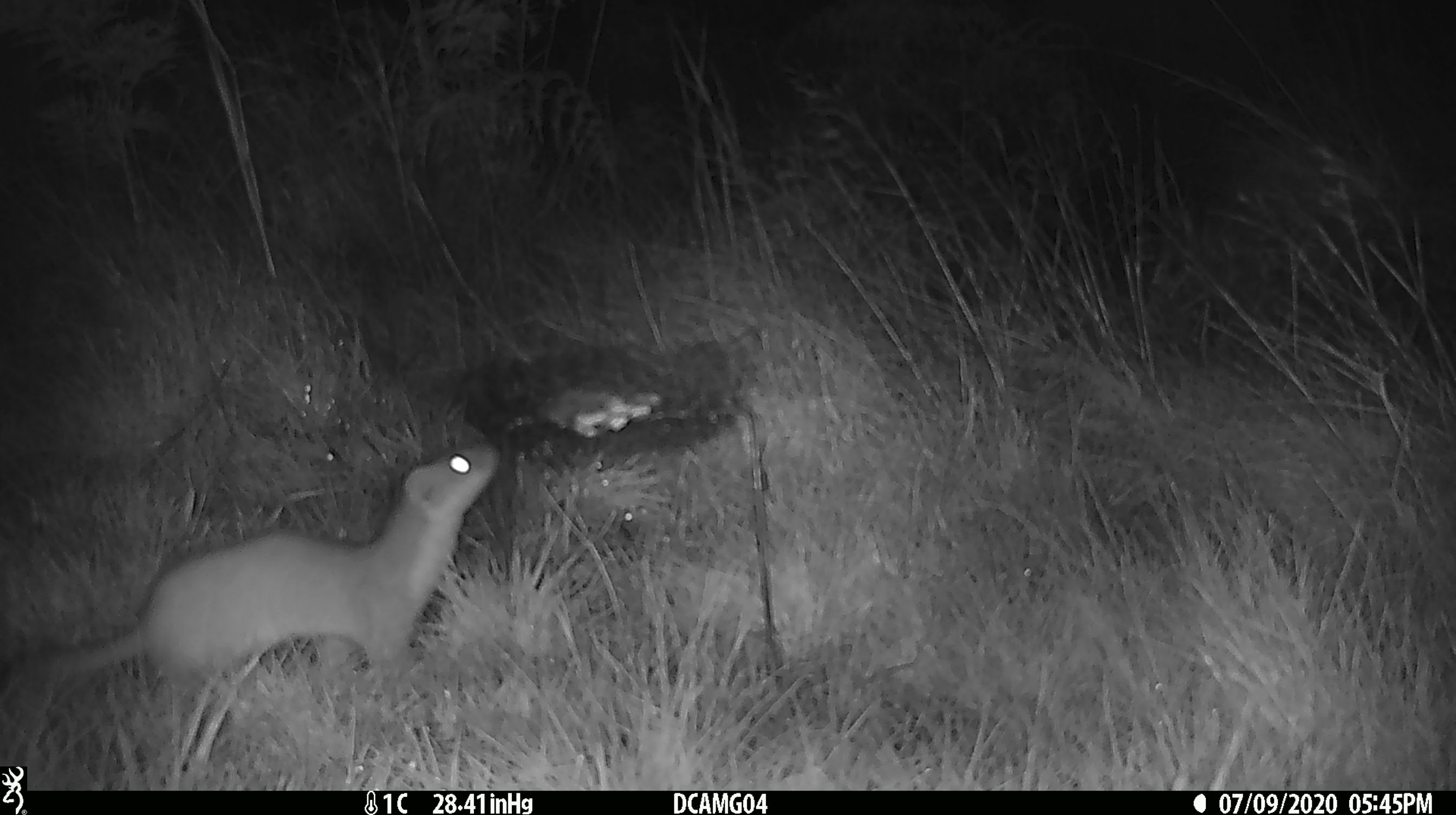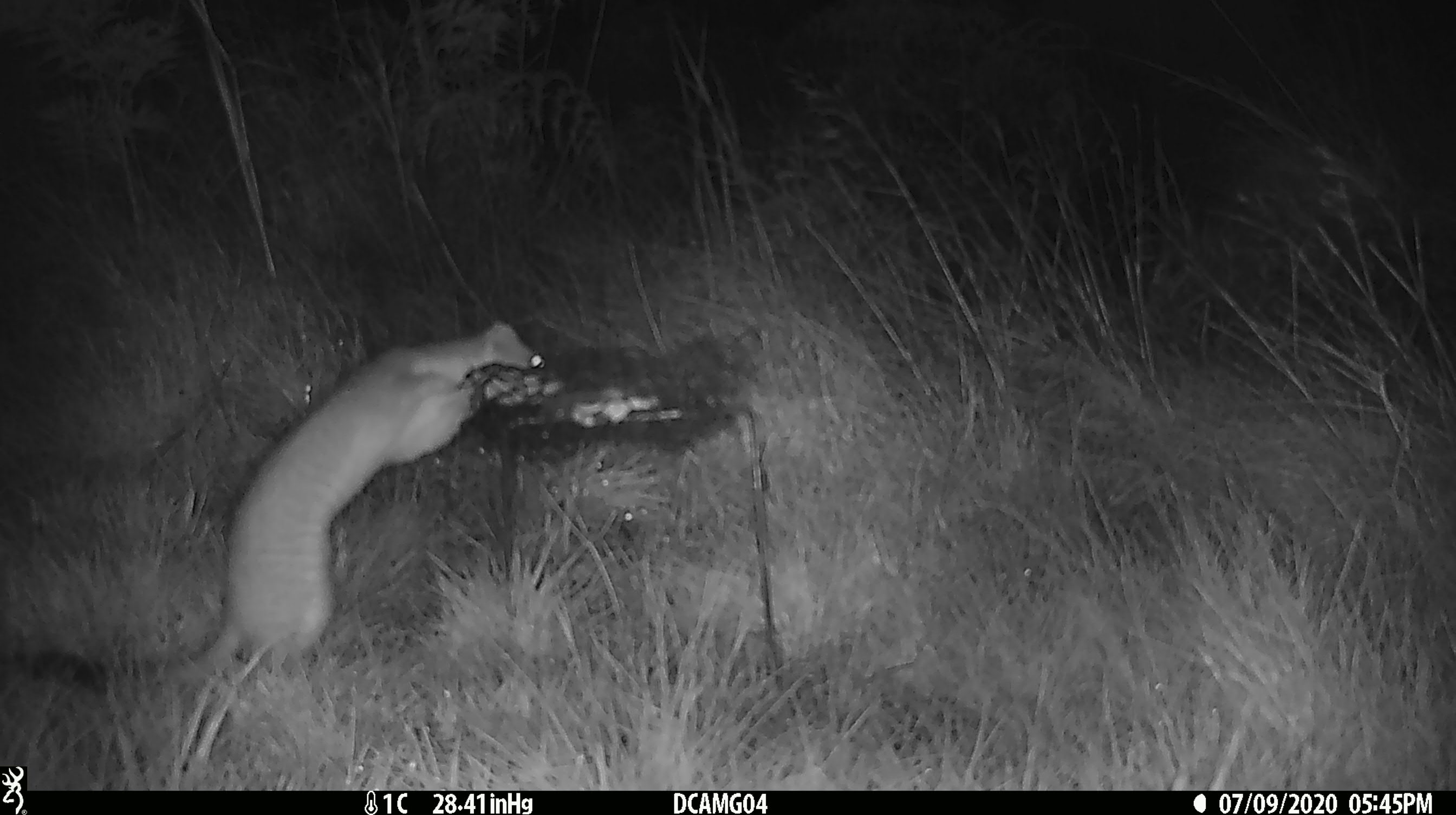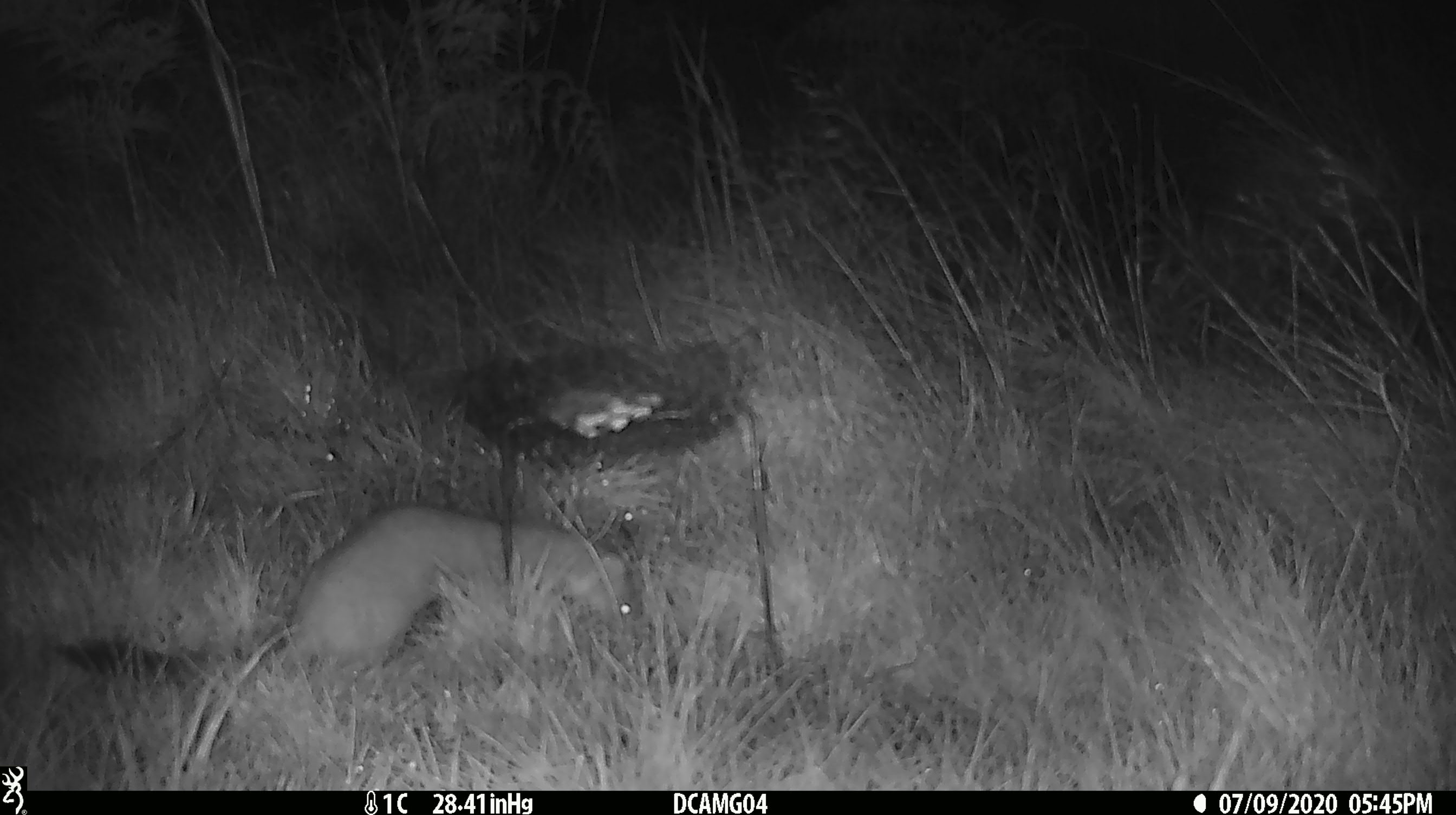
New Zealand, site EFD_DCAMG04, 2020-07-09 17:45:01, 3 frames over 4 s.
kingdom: Animalia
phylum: Chordata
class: Mammalia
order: Carnivora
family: Mustelidae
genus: Mustela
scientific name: Mustela erminea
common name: stoat